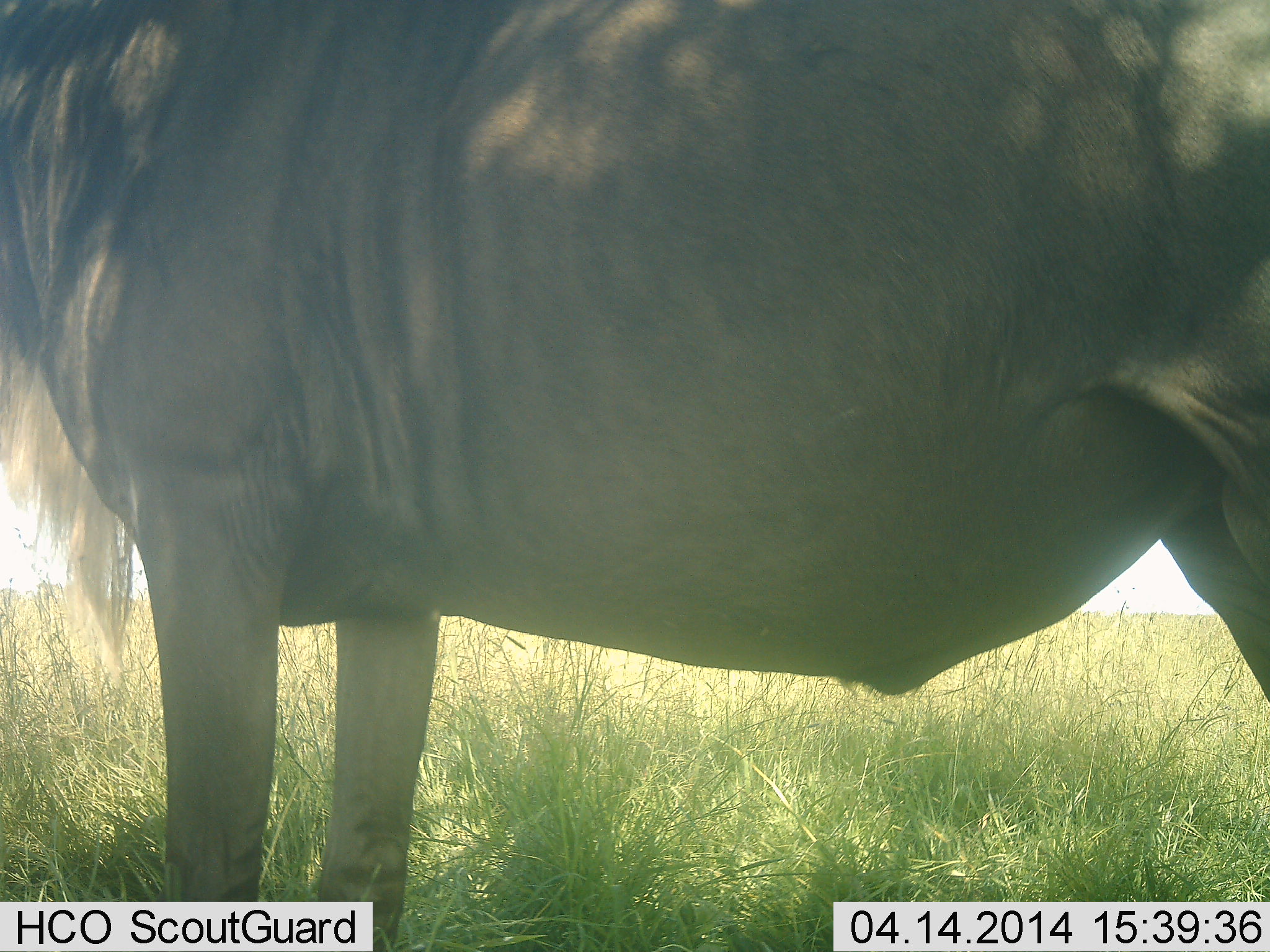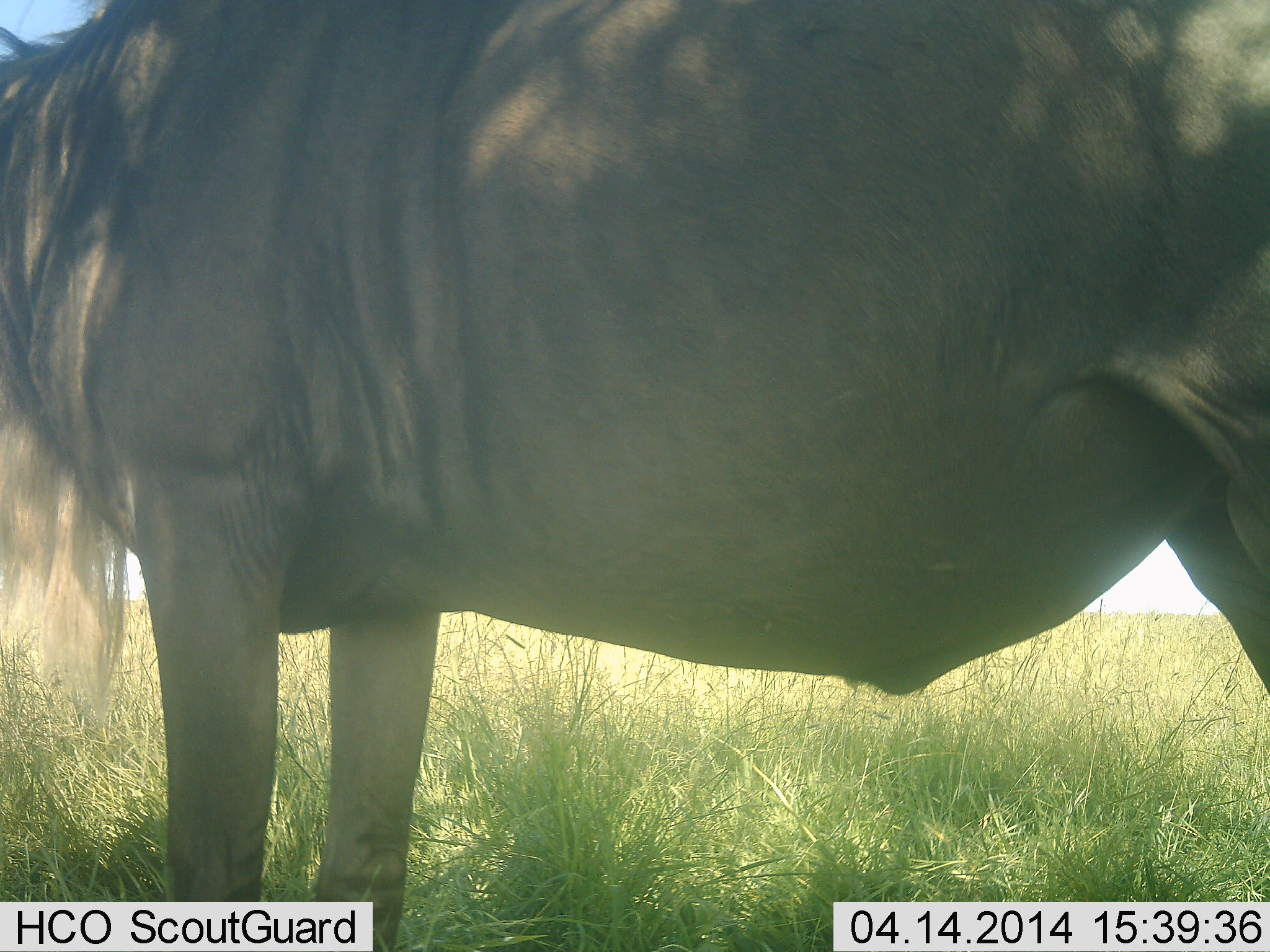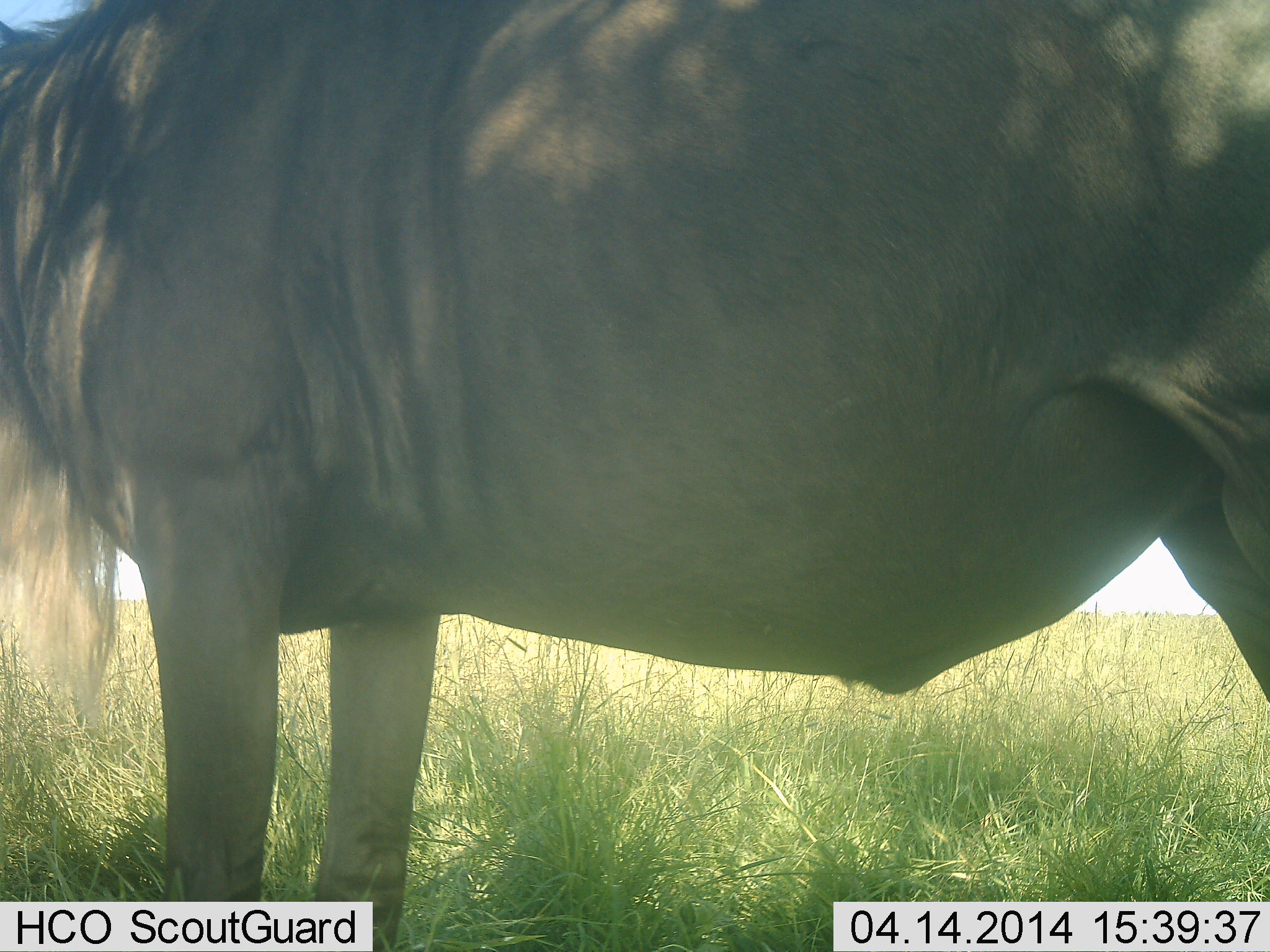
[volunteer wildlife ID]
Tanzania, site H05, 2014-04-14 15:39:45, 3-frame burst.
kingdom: Animalia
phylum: Chordata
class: Mammalia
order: Artiodactyla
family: Bovidae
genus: Connochaetes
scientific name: Connochaetes taurinus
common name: blue wildebeest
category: wildebeest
Wildebeest (blue wildebeest) (Connochaetes taurinus), count 1. Behavior (volunteer vote fractions): standing 94%, resting 0%, moving 2%, interacting 0%. Young present (vote fraction): 2%. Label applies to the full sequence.